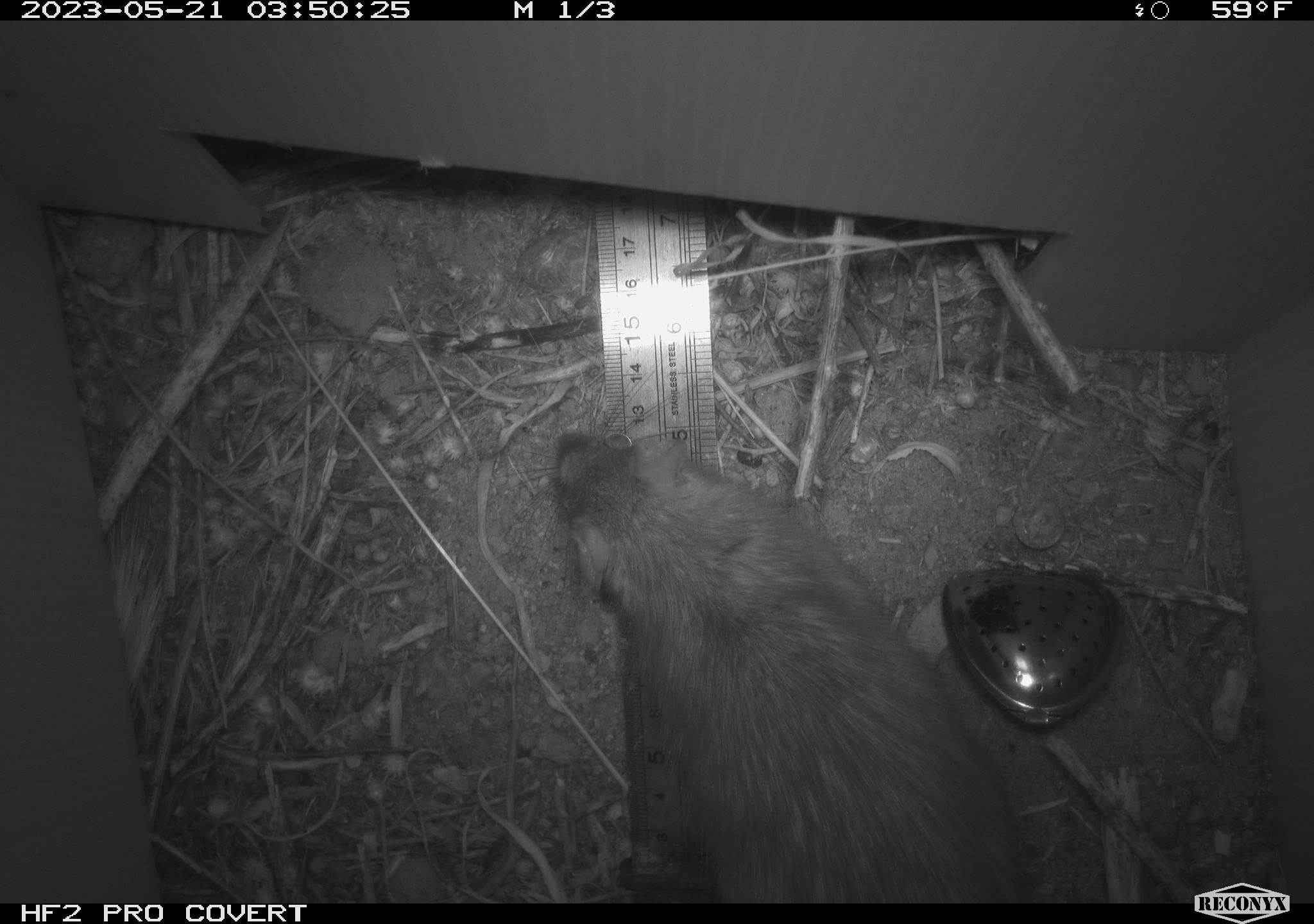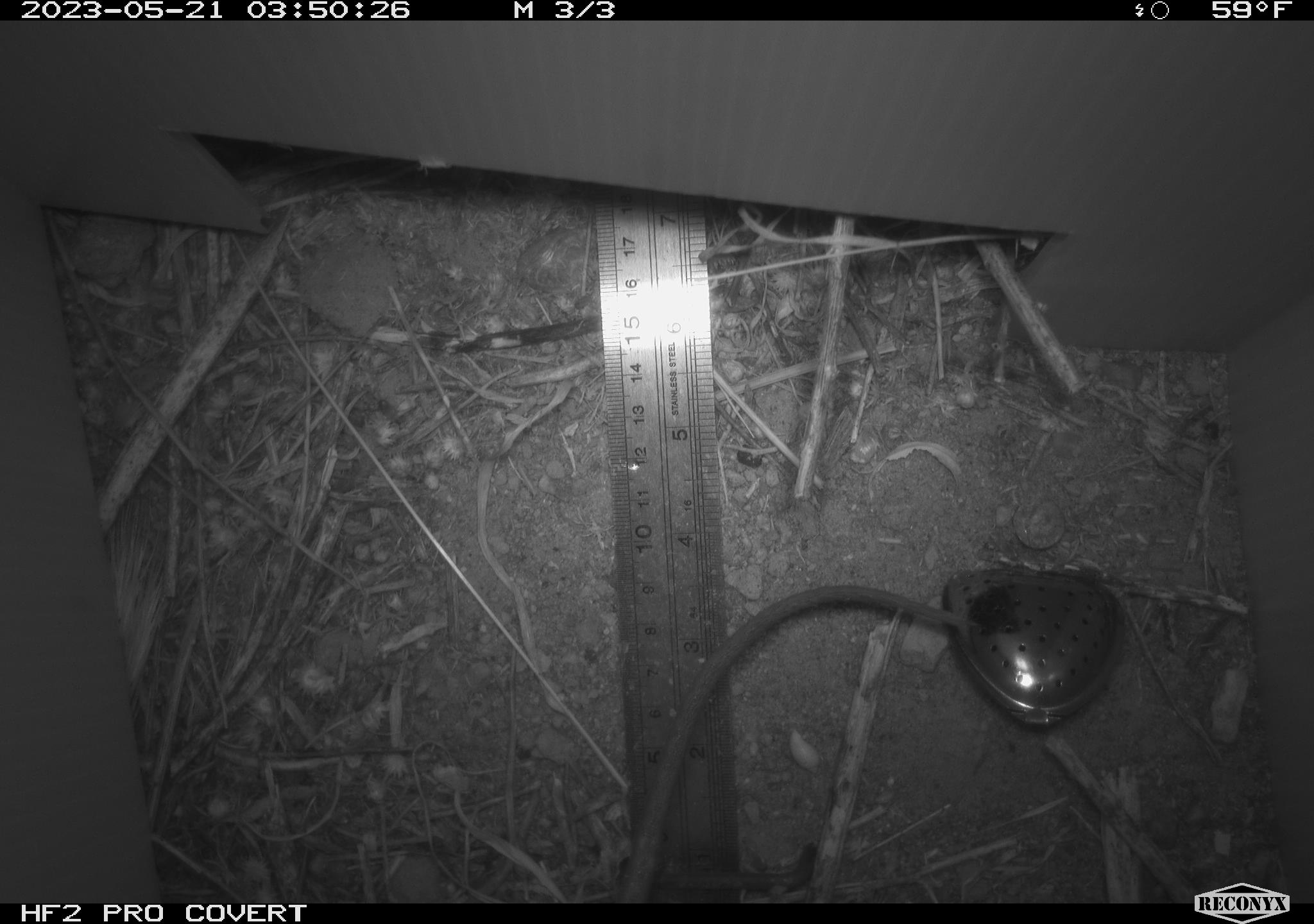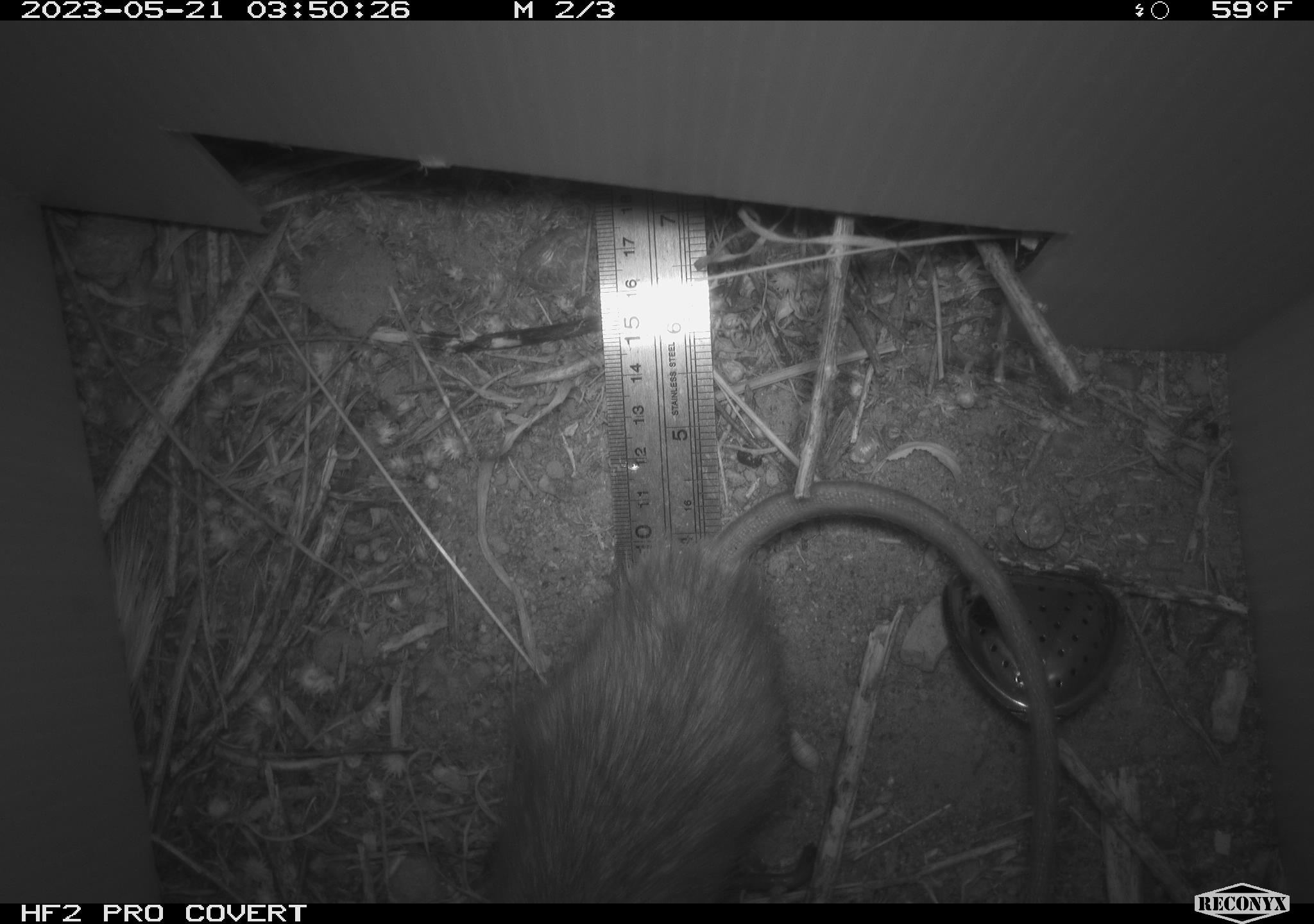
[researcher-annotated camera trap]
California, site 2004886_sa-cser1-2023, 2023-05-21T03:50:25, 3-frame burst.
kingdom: Animalia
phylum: Chordata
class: Mammalia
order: Rodentia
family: Muridae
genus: Rattus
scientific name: Rattus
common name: rat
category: rattus species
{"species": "rattus species (rat) (Rattus)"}